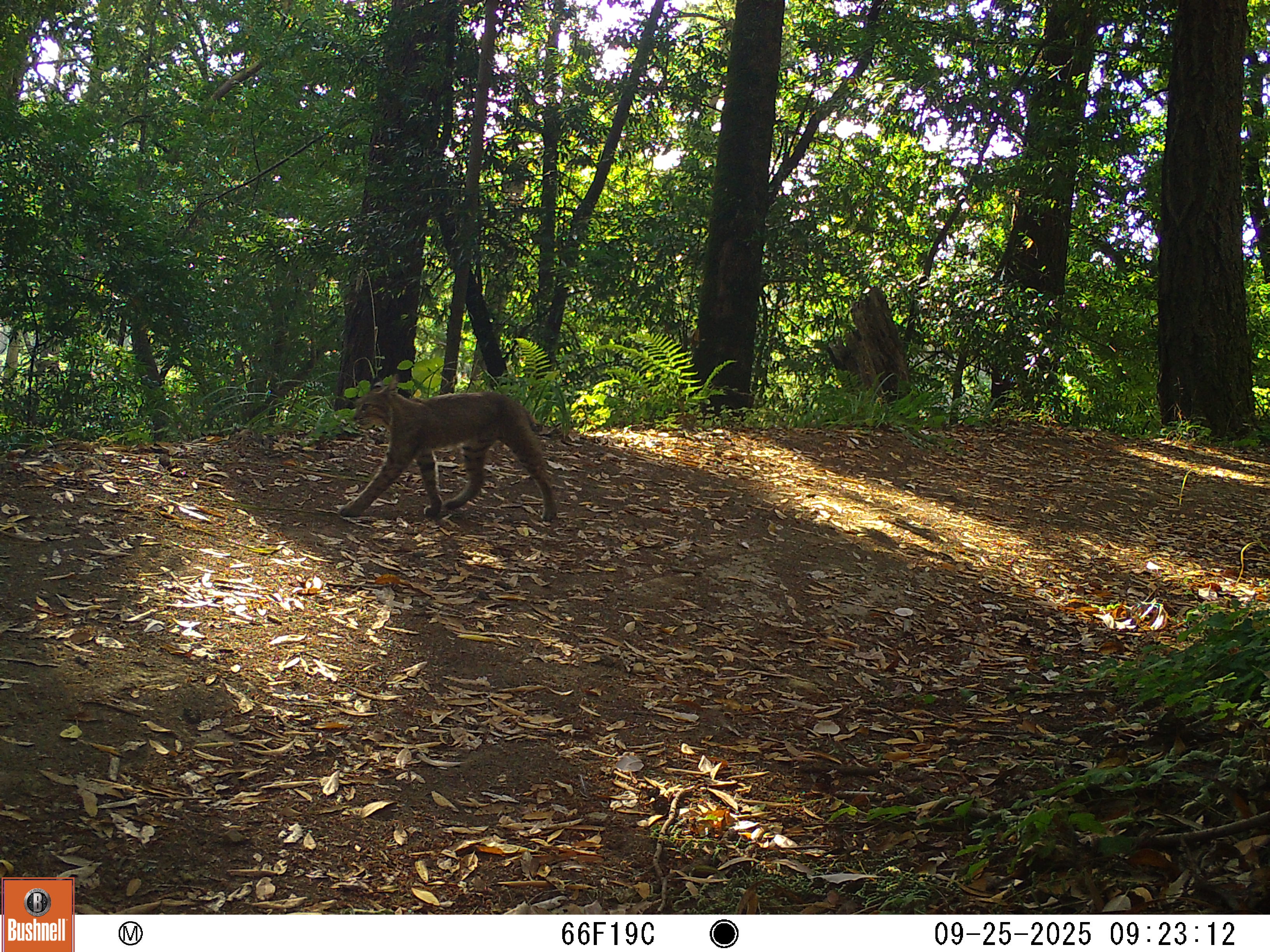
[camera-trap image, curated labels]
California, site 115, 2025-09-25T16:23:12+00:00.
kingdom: Animalia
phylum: Chordata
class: Mammalia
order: Carnivora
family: Felidae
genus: Lynx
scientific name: Lynx rufus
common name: bobcat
Bobcat (Lynx rufus).